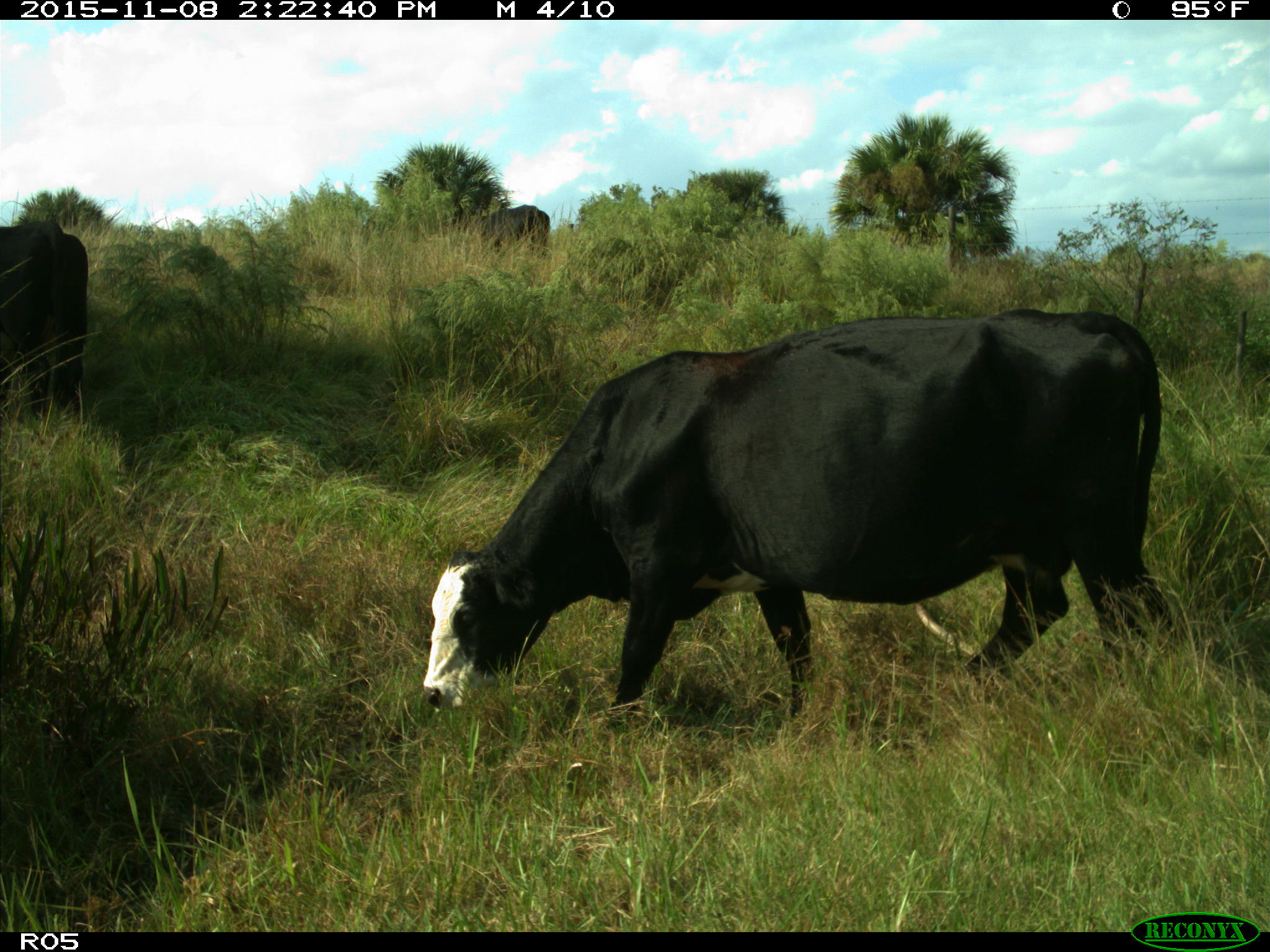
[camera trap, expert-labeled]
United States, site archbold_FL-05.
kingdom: Animalia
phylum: Chordata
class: Mammalia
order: Artiodactyla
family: Bovidae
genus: Bos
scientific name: Bos taurus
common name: domestic cow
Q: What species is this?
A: Bos taurus (domestic cow).